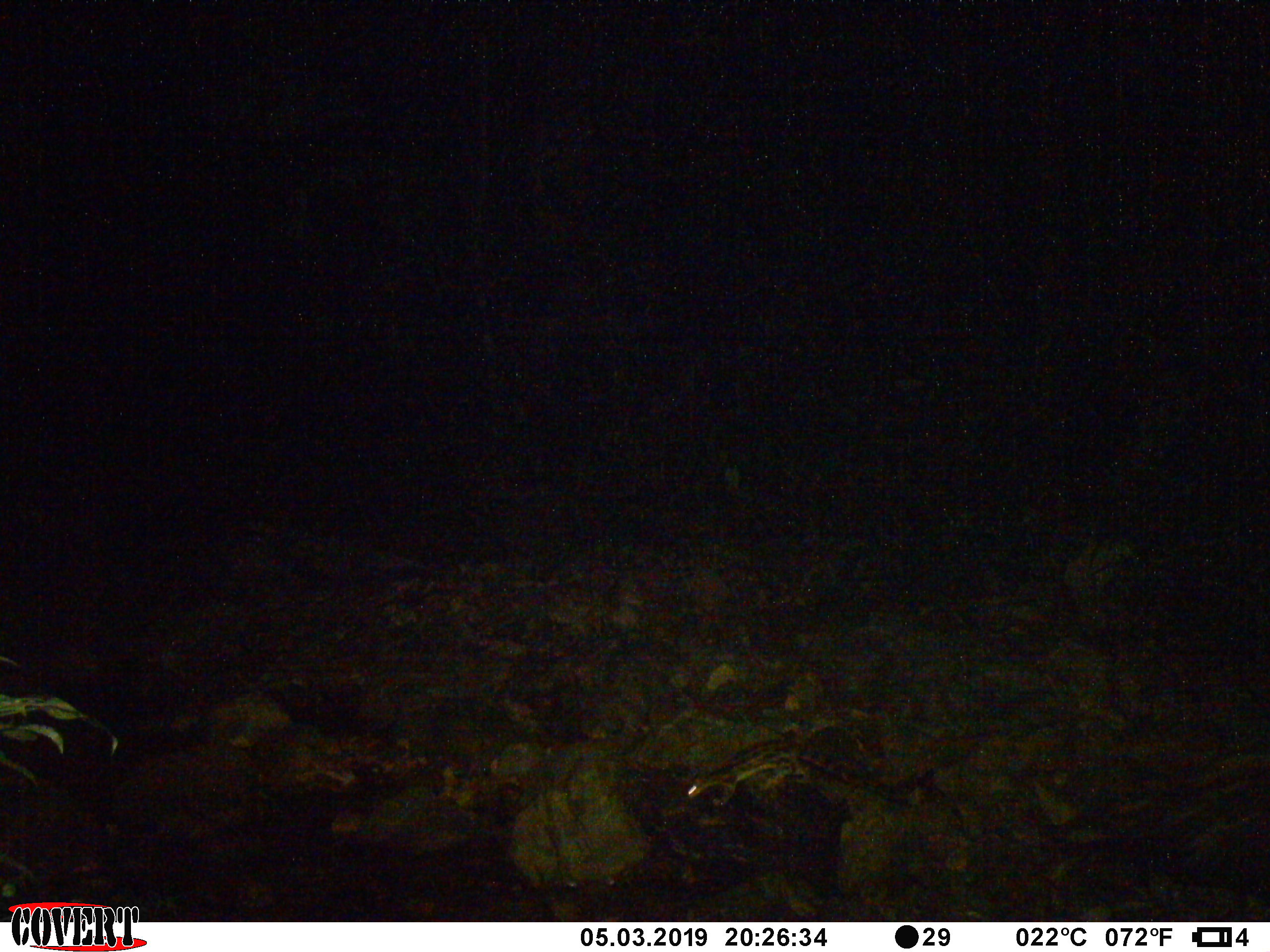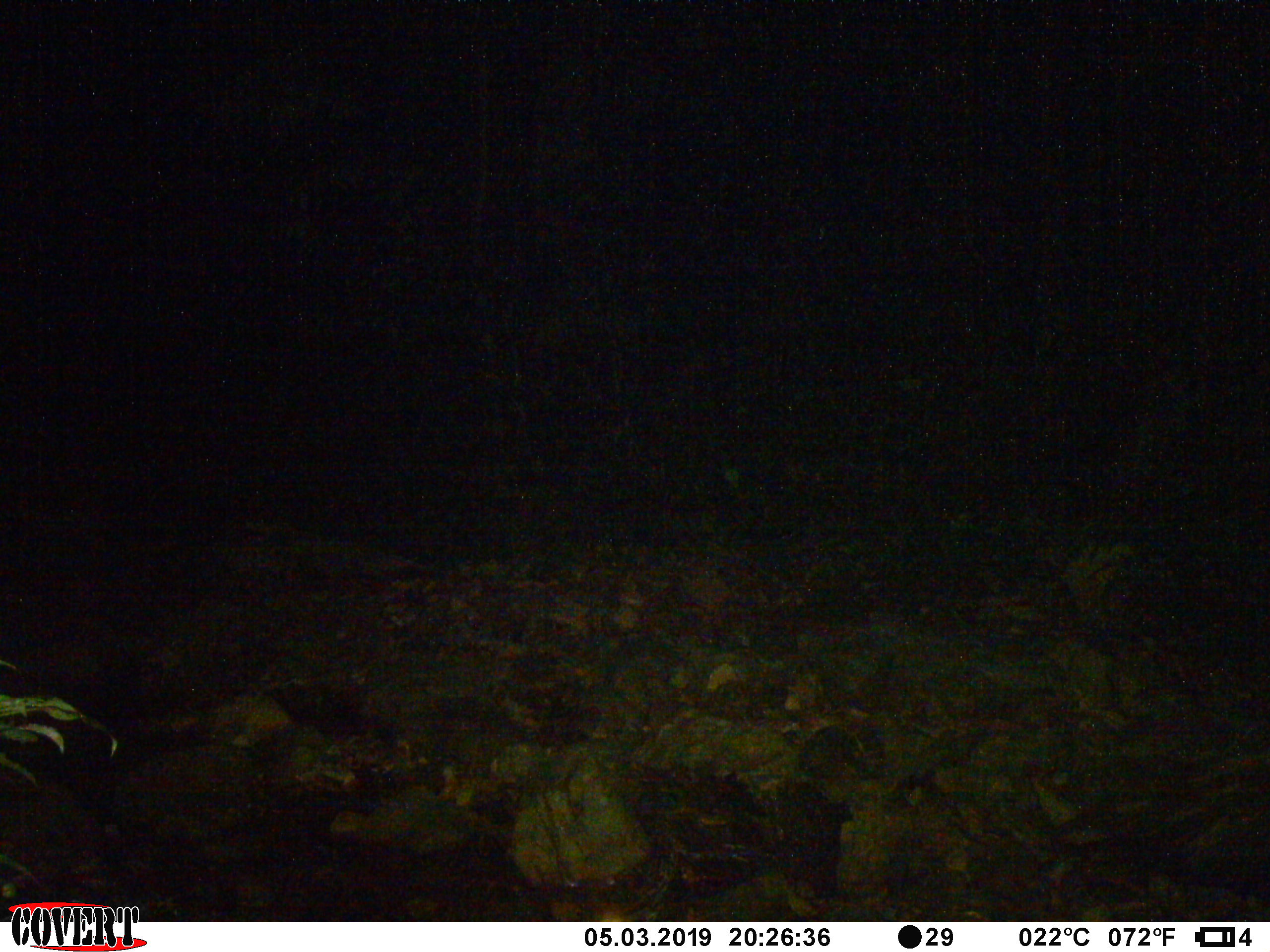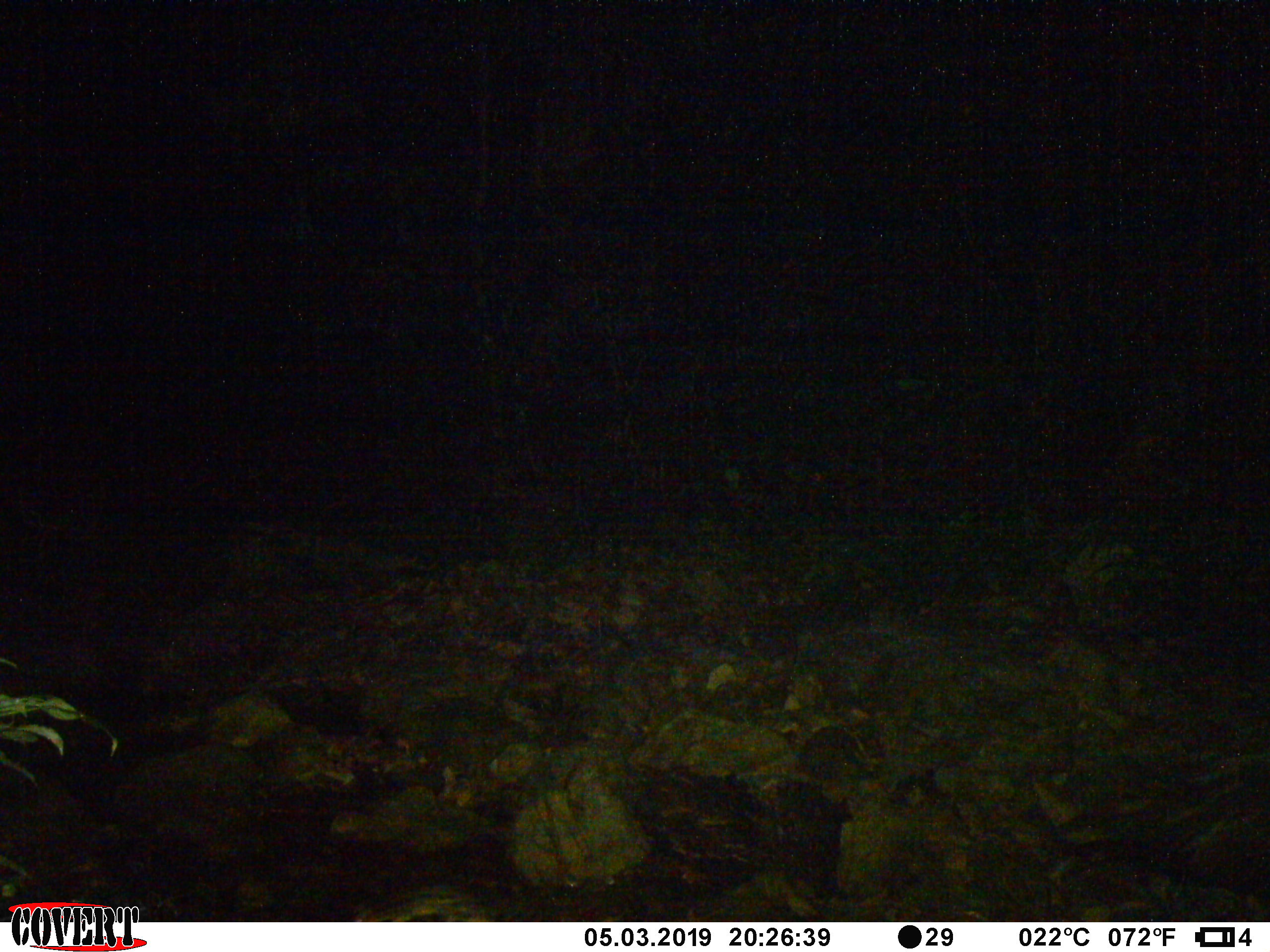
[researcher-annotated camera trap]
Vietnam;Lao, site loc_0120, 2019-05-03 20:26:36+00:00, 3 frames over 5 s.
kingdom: Animalia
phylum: Chordata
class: Mammalia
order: Carnivora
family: Prionodontidae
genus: Prionodon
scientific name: Prionodon pardicolor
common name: spotted linsang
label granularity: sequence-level